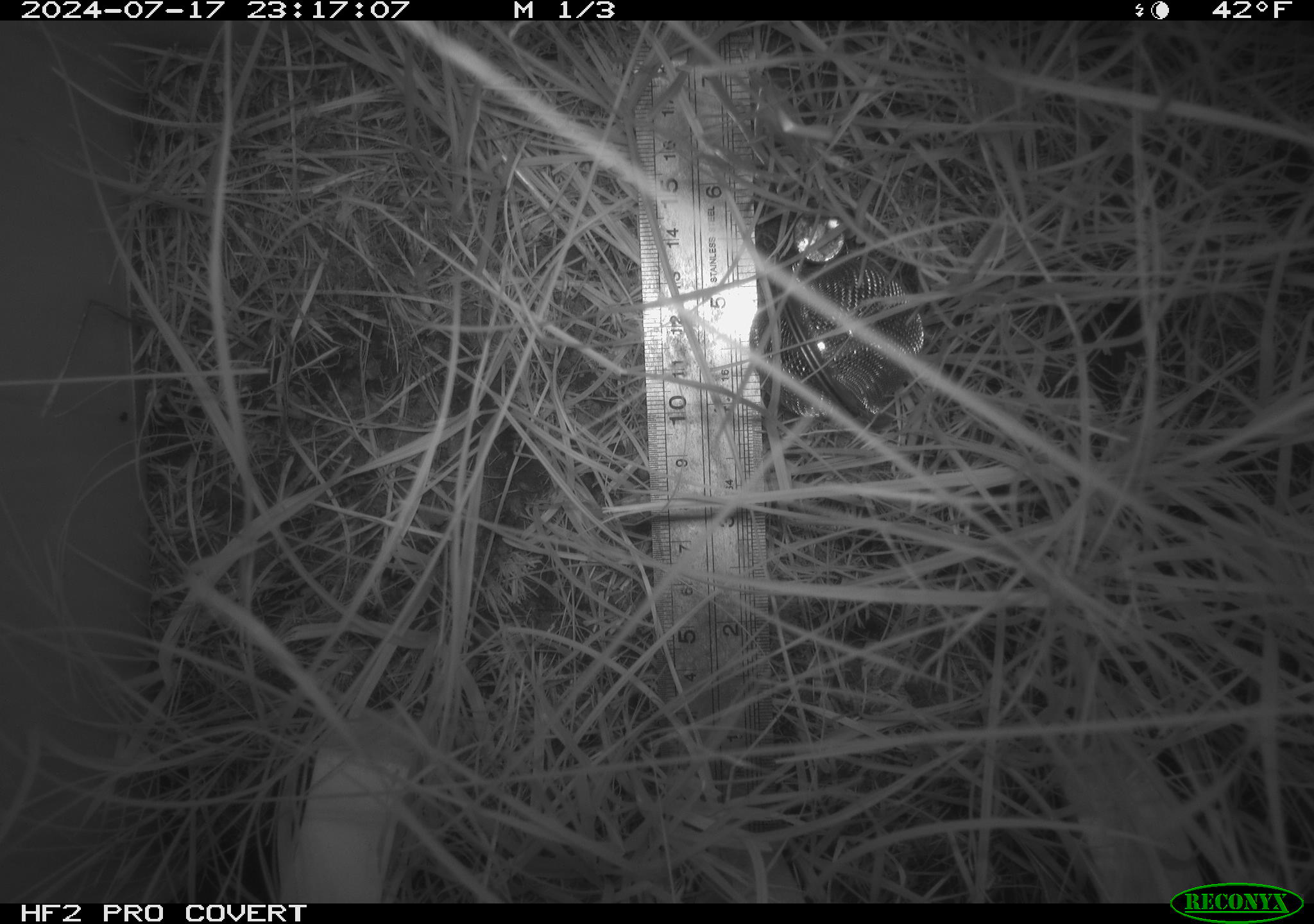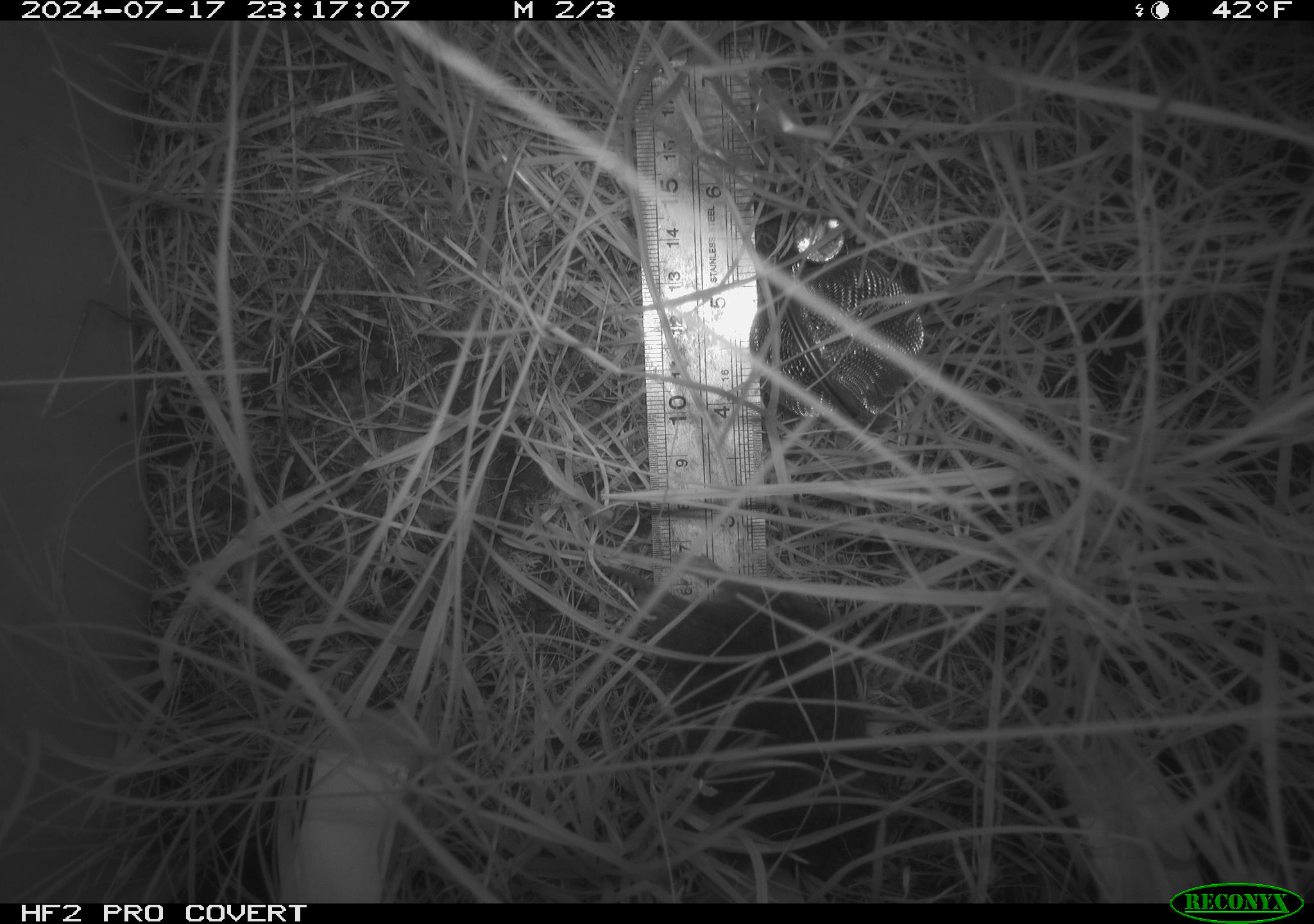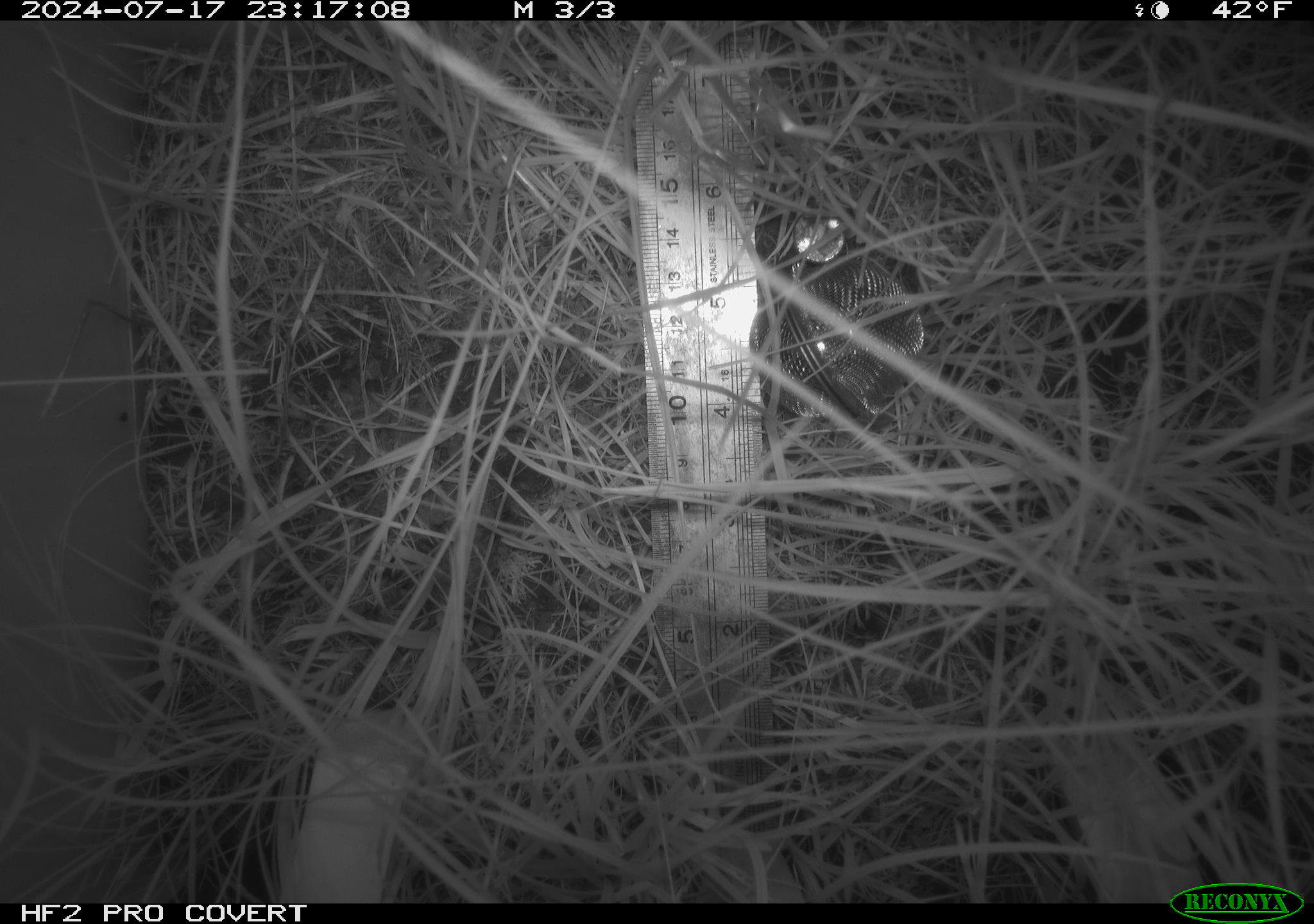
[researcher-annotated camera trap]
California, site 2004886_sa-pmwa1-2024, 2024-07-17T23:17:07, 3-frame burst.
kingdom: Animalia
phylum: Chordata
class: Mammalia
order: Rodentia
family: Cricetidae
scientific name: Arvicolinae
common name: voles, lemmings, and muskrats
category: arvicolinae subfamily